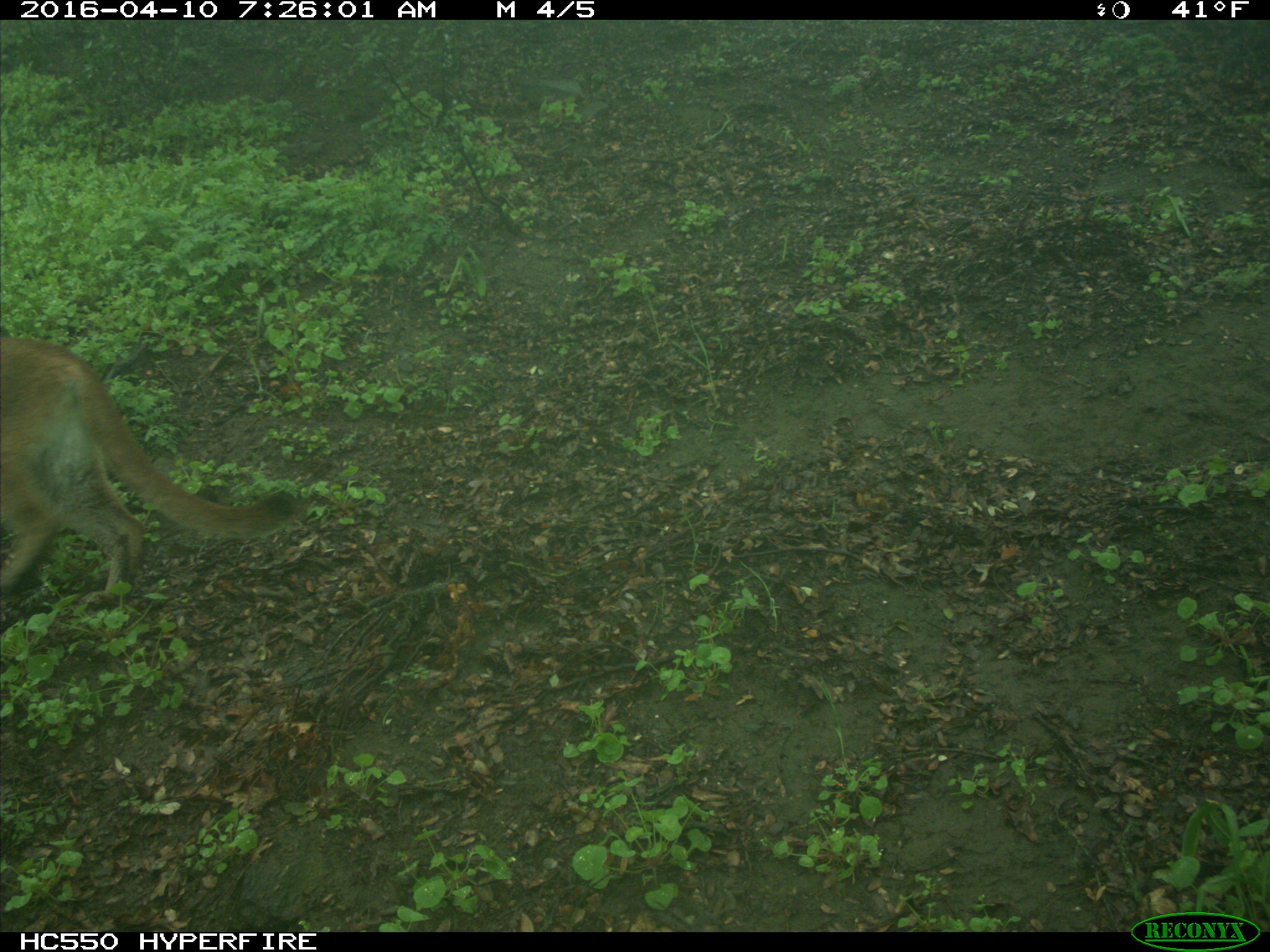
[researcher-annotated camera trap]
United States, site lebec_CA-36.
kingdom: Animalia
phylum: Chordata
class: Mammalia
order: Carnivora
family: Felidae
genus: Puma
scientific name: Puma concolor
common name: mountain lion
Puma concolor (mountain lion).